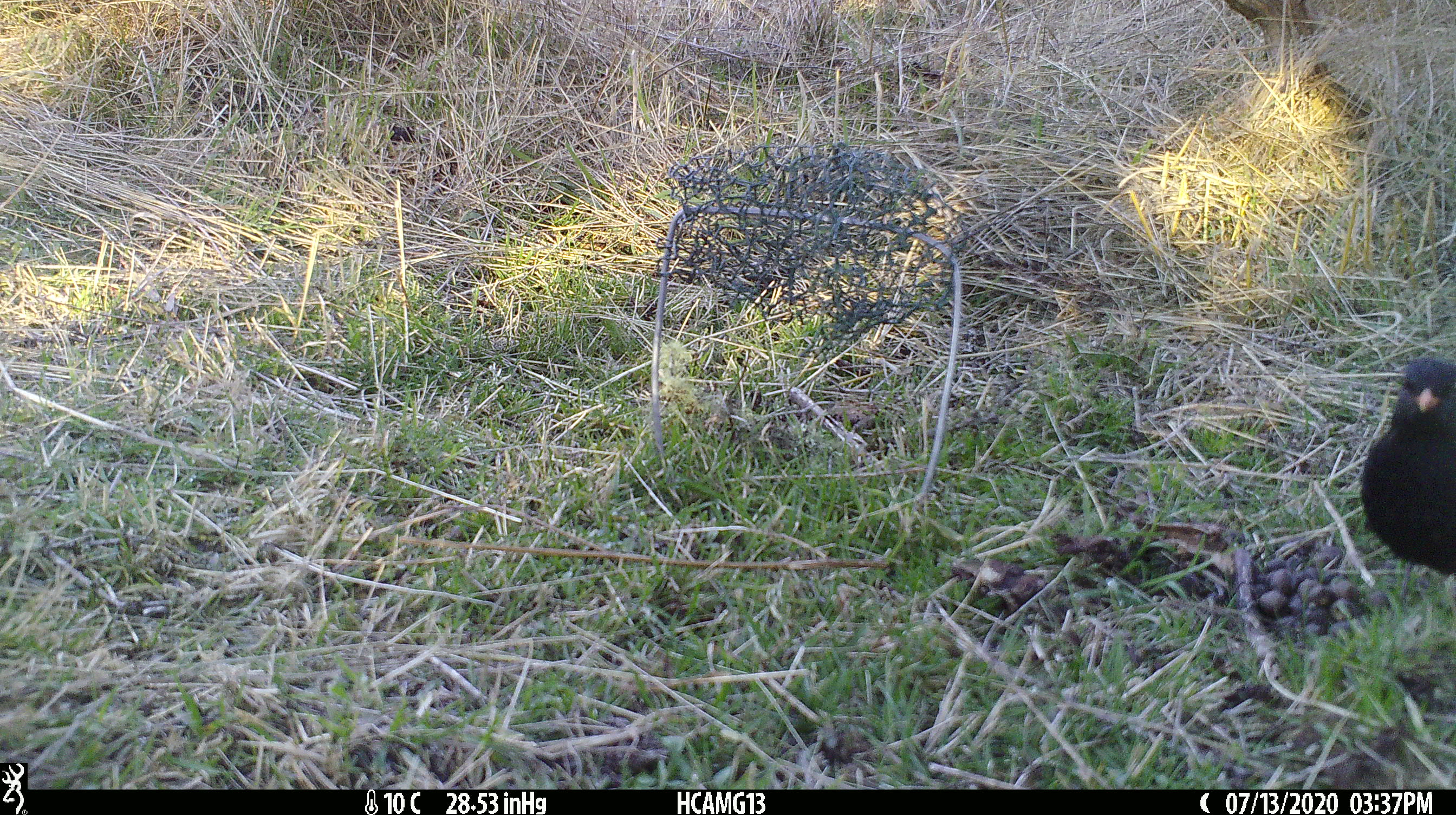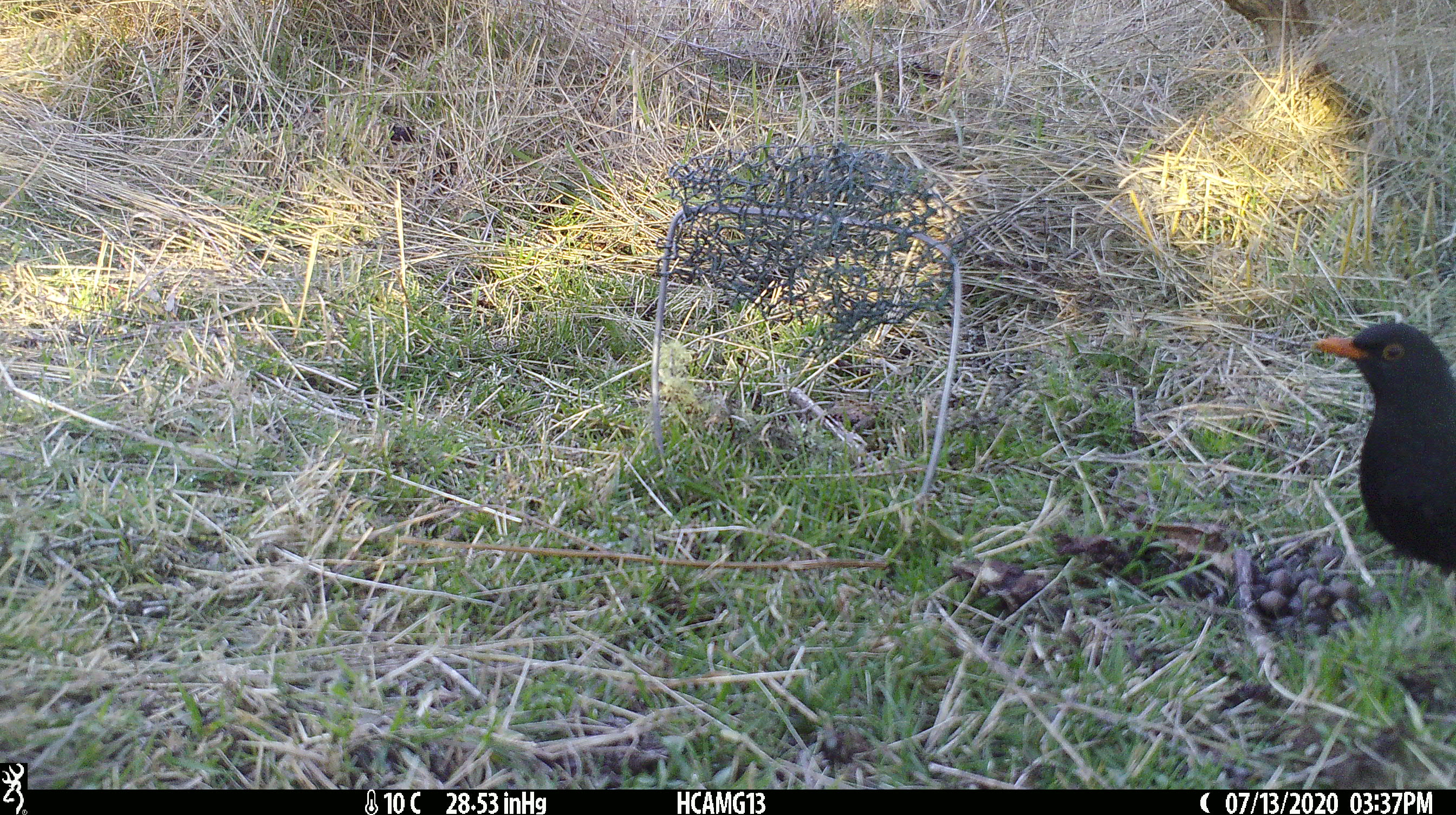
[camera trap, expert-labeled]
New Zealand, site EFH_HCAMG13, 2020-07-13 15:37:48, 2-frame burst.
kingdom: Animalia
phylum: Chordata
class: Aves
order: Passeriformes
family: Turdidae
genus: Turdus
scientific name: Turdus merula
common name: eurasian blackbird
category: blackbird